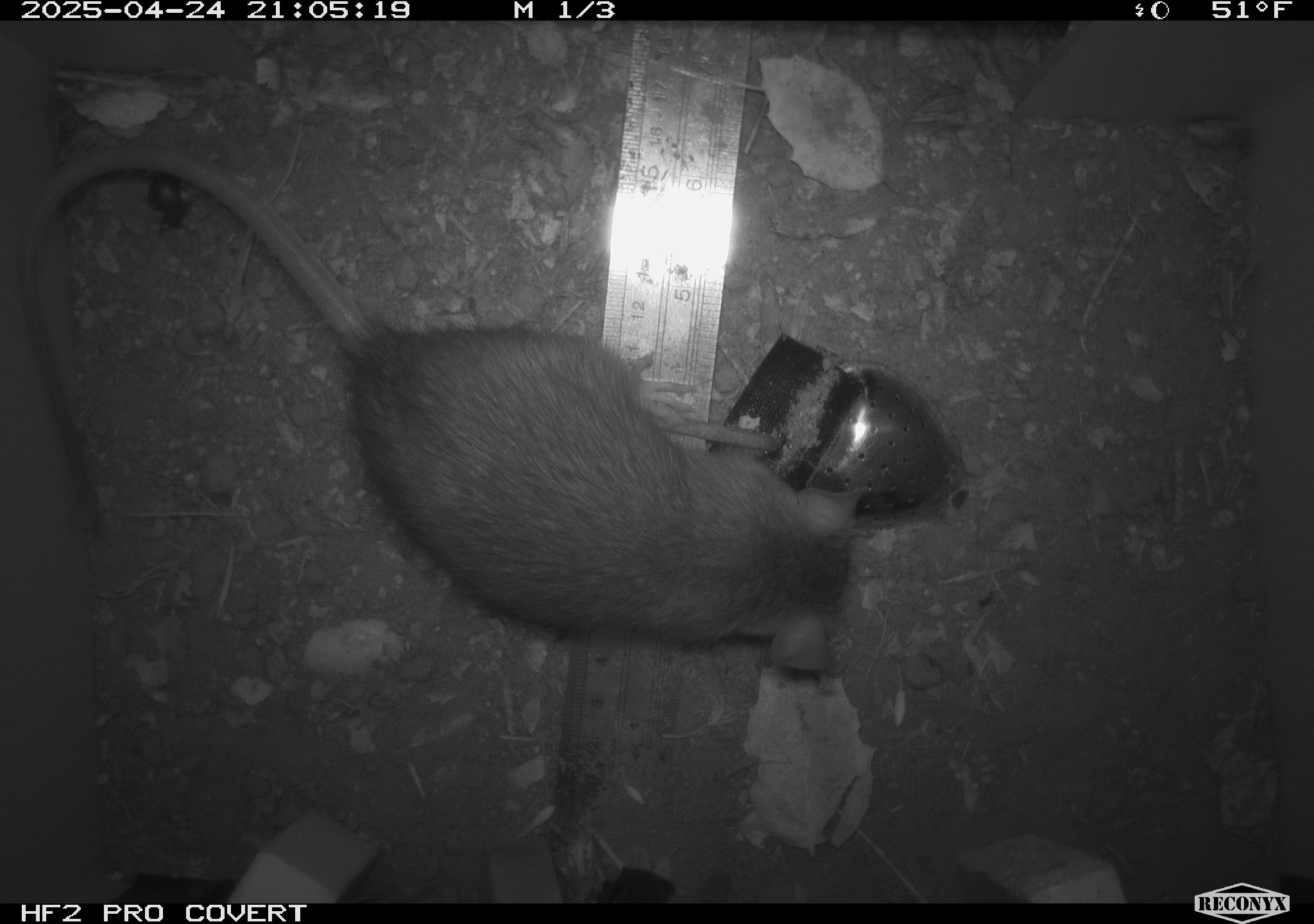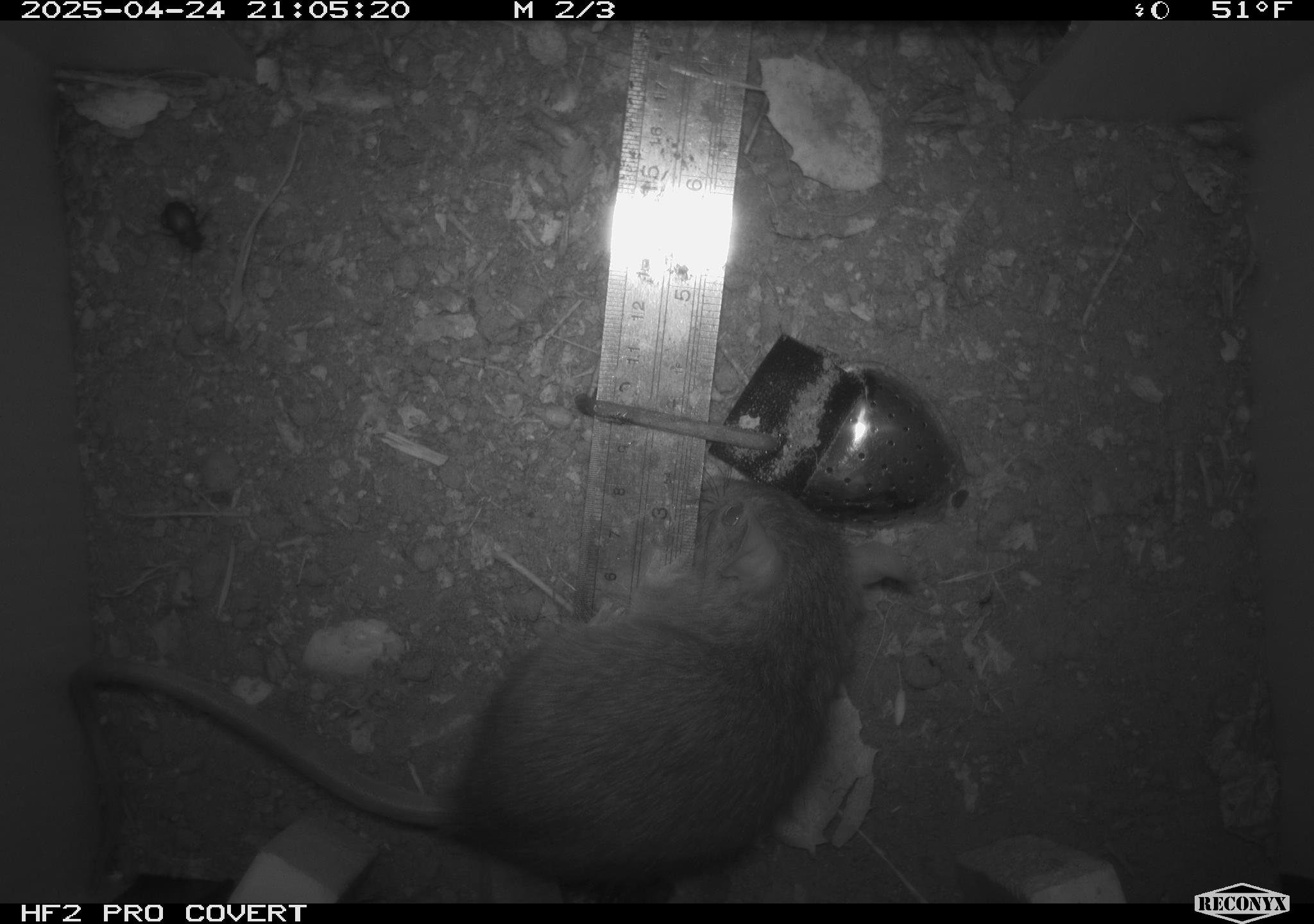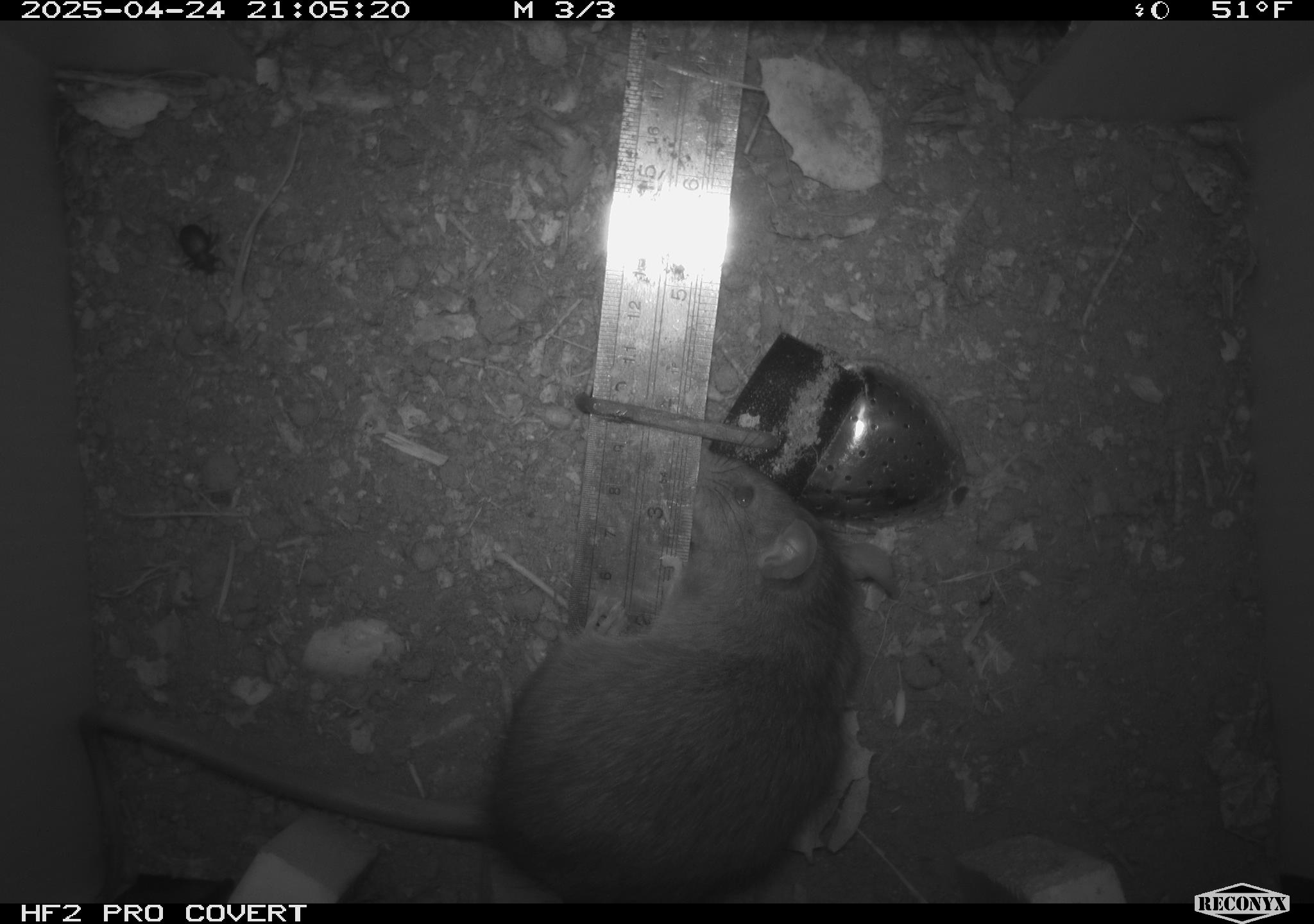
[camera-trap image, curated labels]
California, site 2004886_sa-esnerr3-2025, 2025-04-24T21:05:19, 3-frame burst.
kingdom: Animalia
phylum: Chordata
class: Mammalia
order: Rodentia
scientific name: Rodentia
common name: rodent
Rodent (Rodentia).